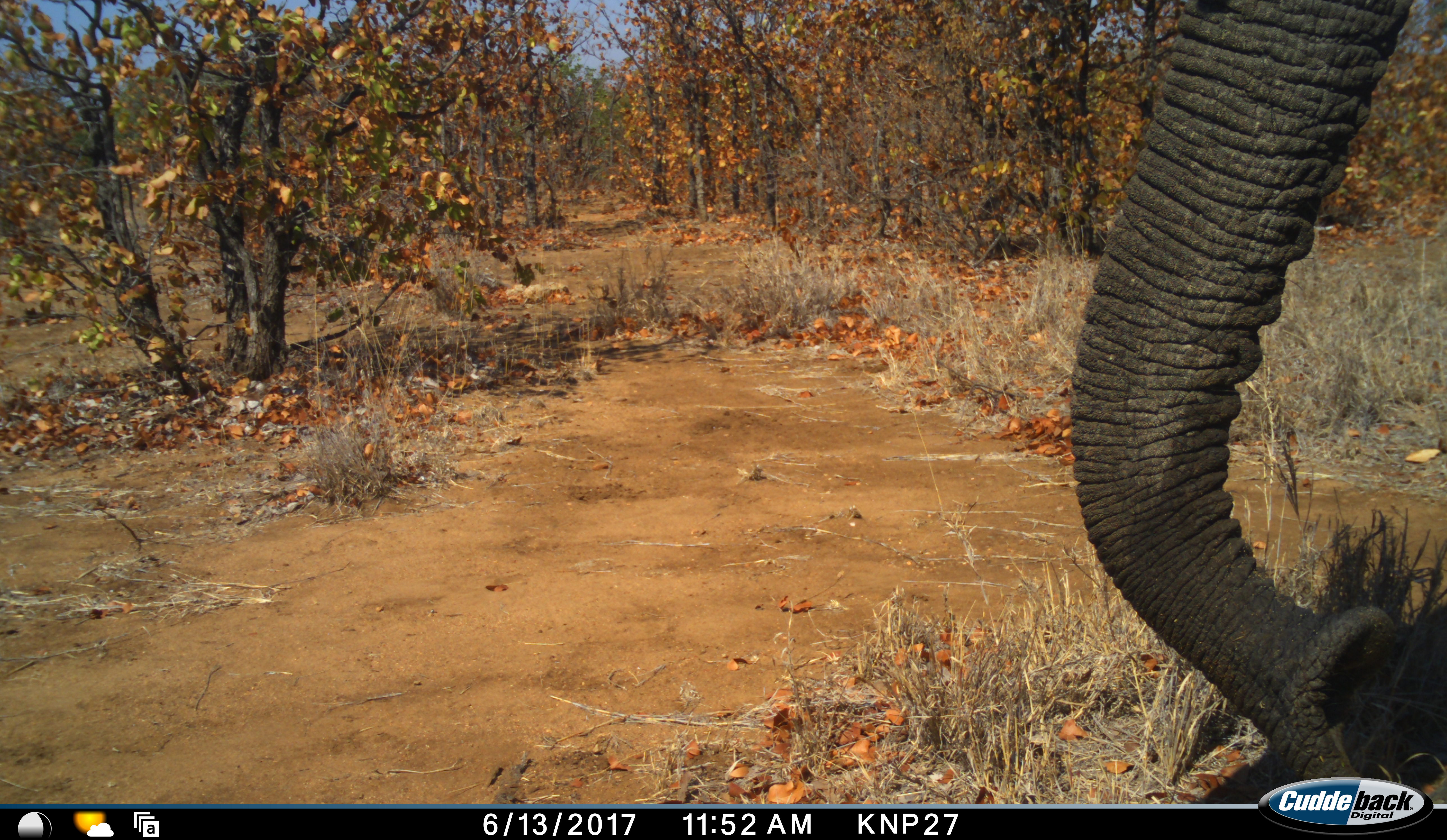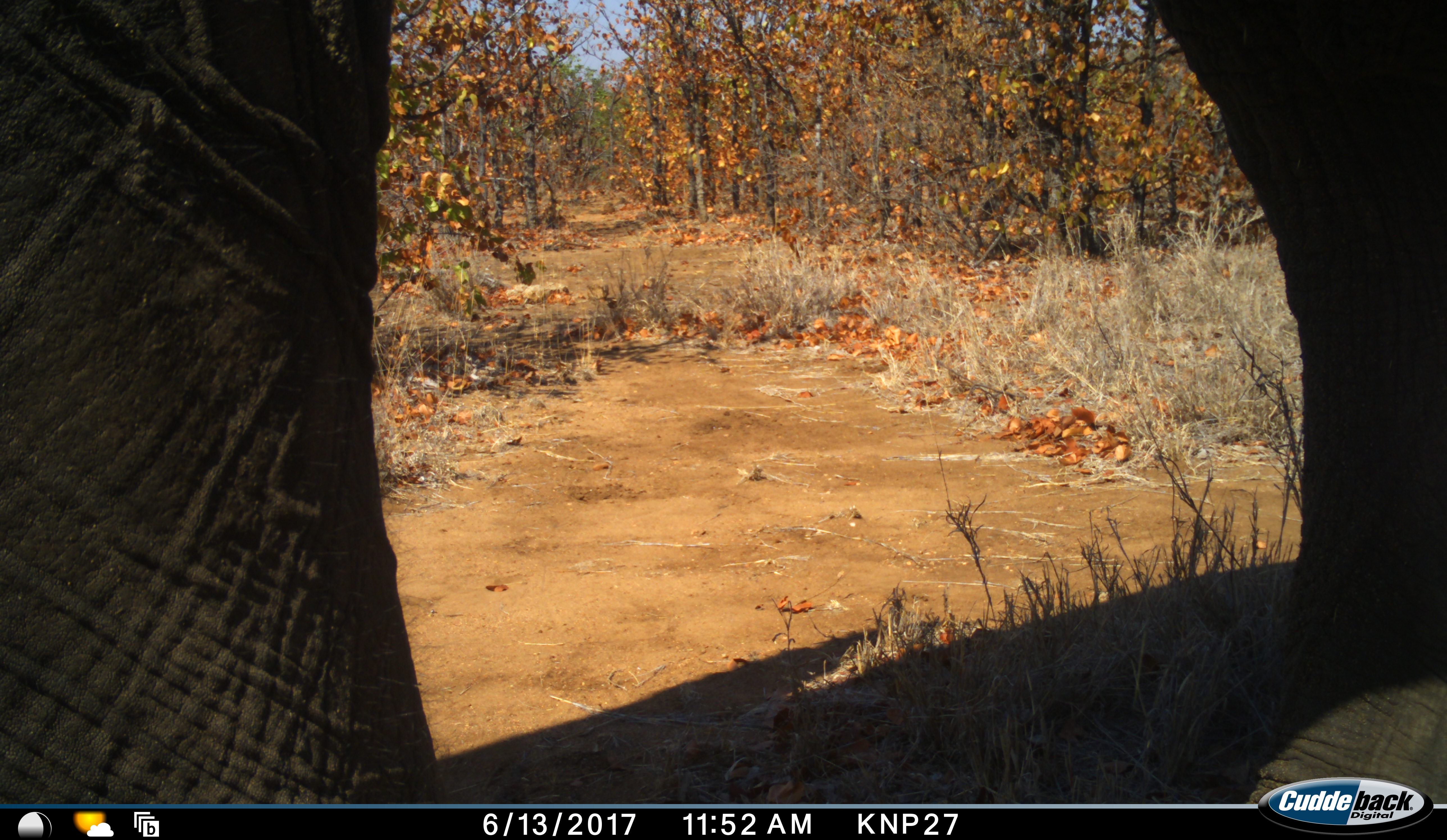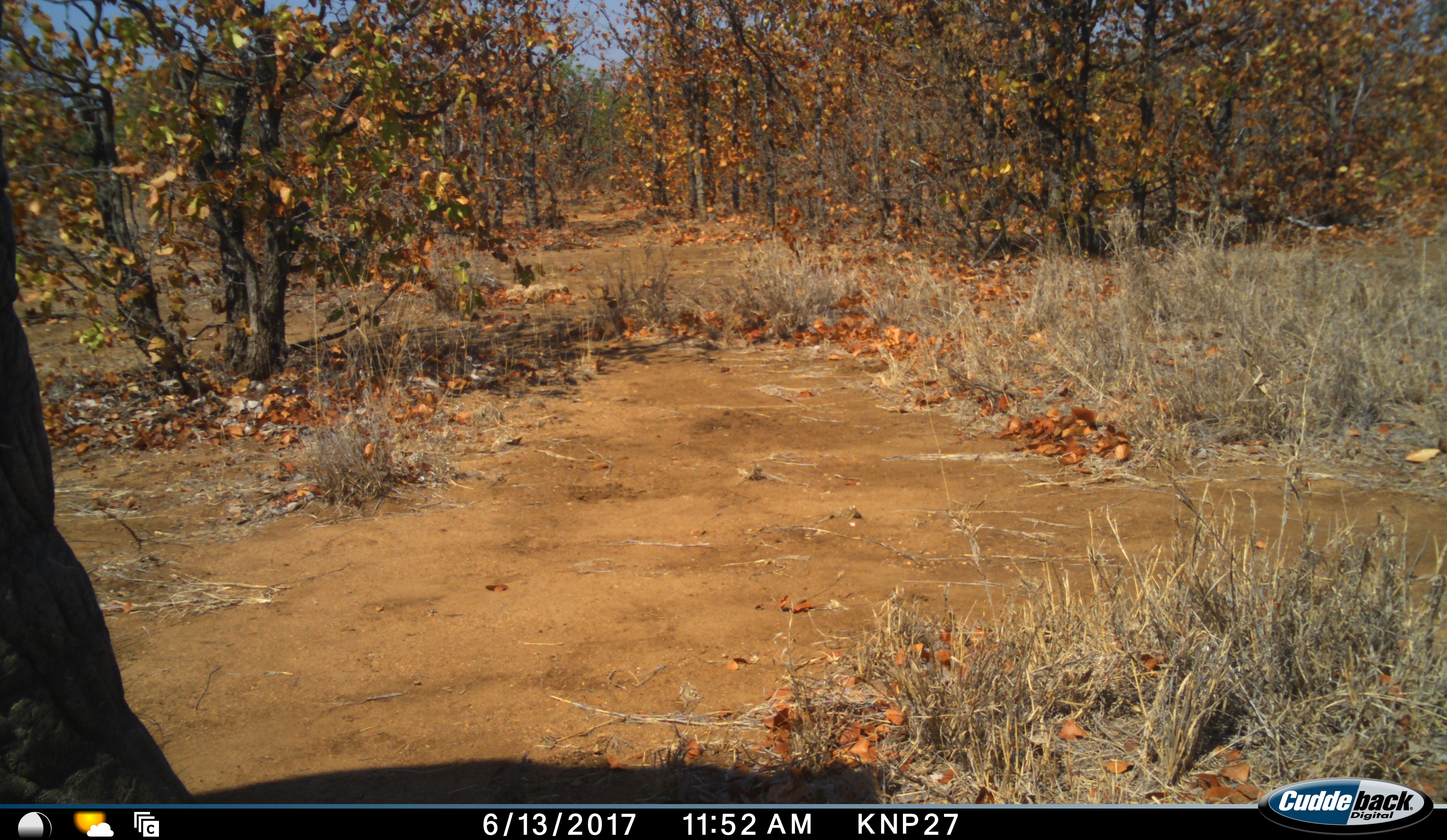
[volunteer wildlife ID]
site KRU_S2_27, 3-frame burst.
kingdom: Animalia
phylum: Chordata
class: Mammalia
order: Proboscidea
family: Elephantidae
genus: Loxodonta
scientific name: Loxodonta africana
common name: african bush elephant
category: elephant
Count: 1.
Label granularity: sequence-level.